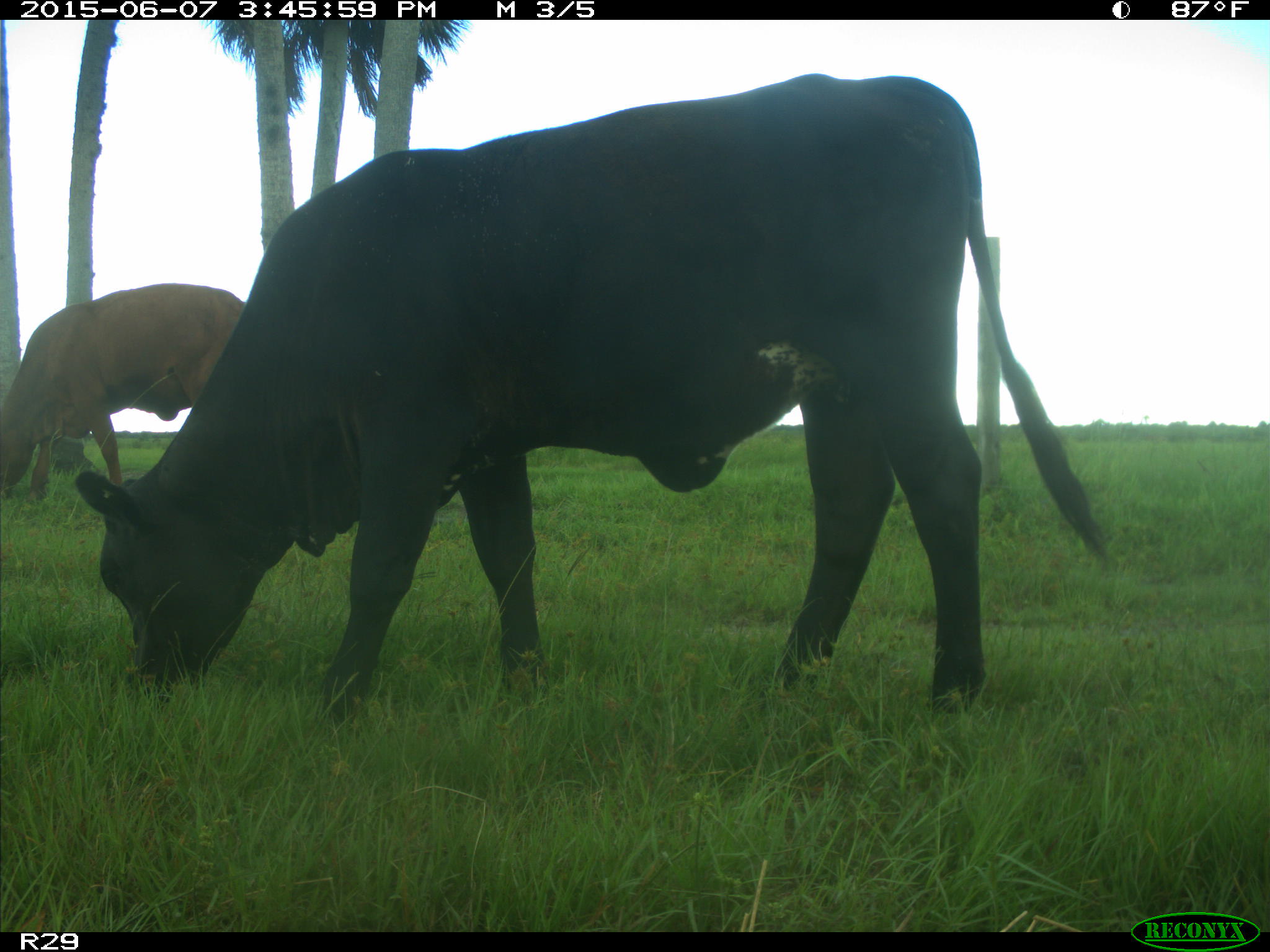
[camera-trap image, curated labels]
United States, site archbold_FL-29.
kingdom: Animalia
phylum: Chordata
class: Mammalia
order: Artiodactyla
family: Bovidae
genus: Bos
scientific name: Bos taurus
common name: domestic cow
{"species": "Bos taurus (domestic cow)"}